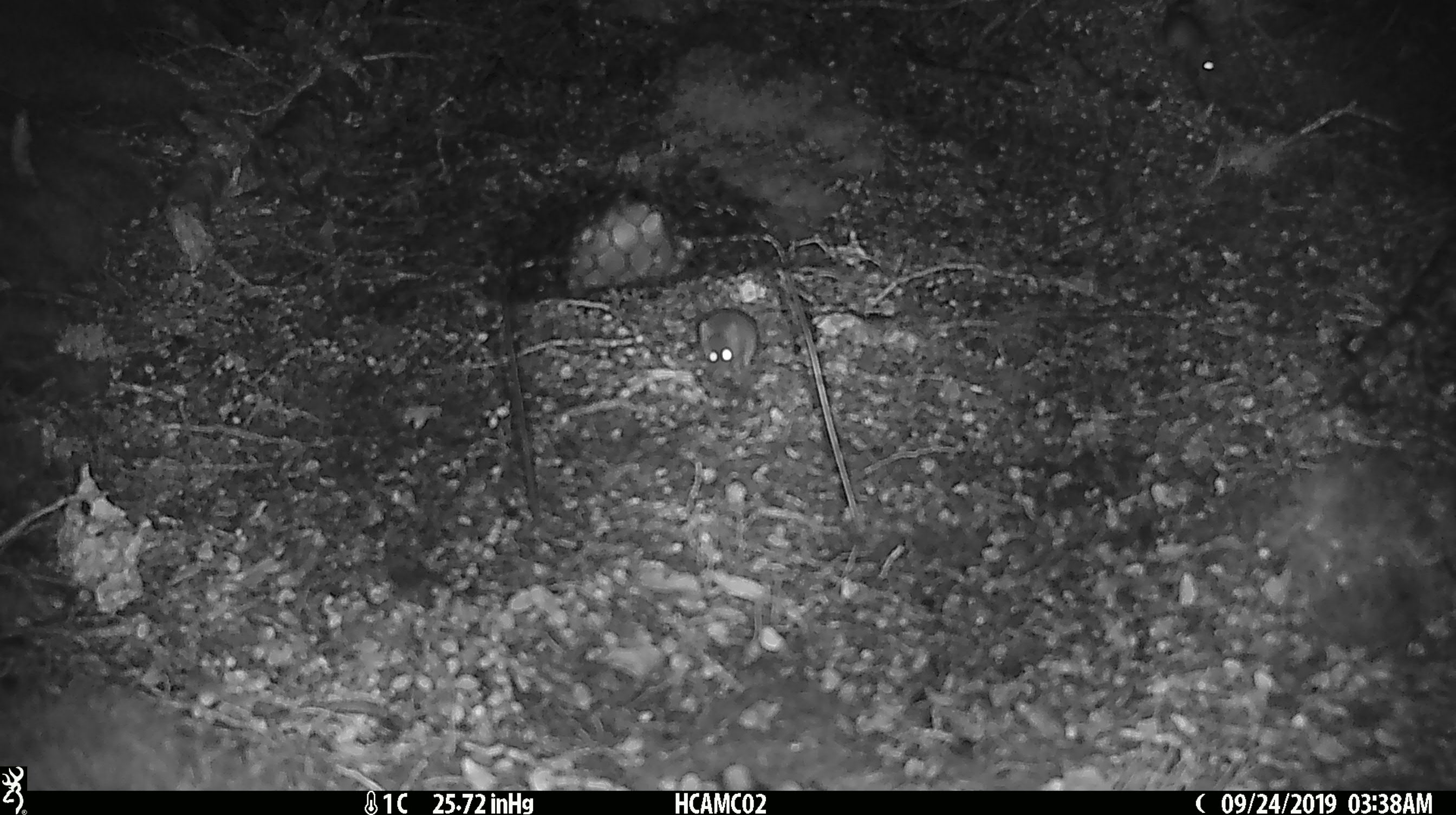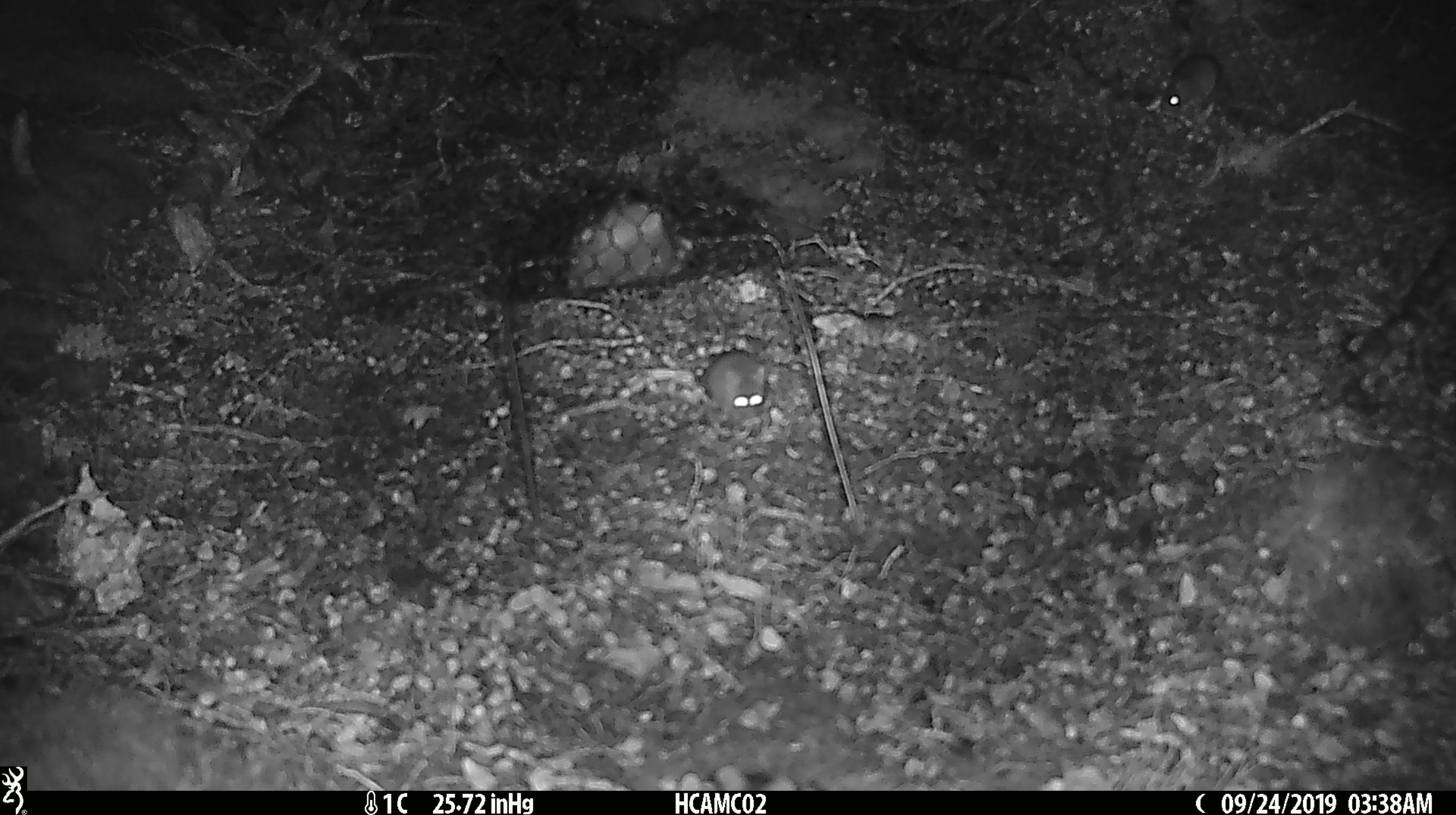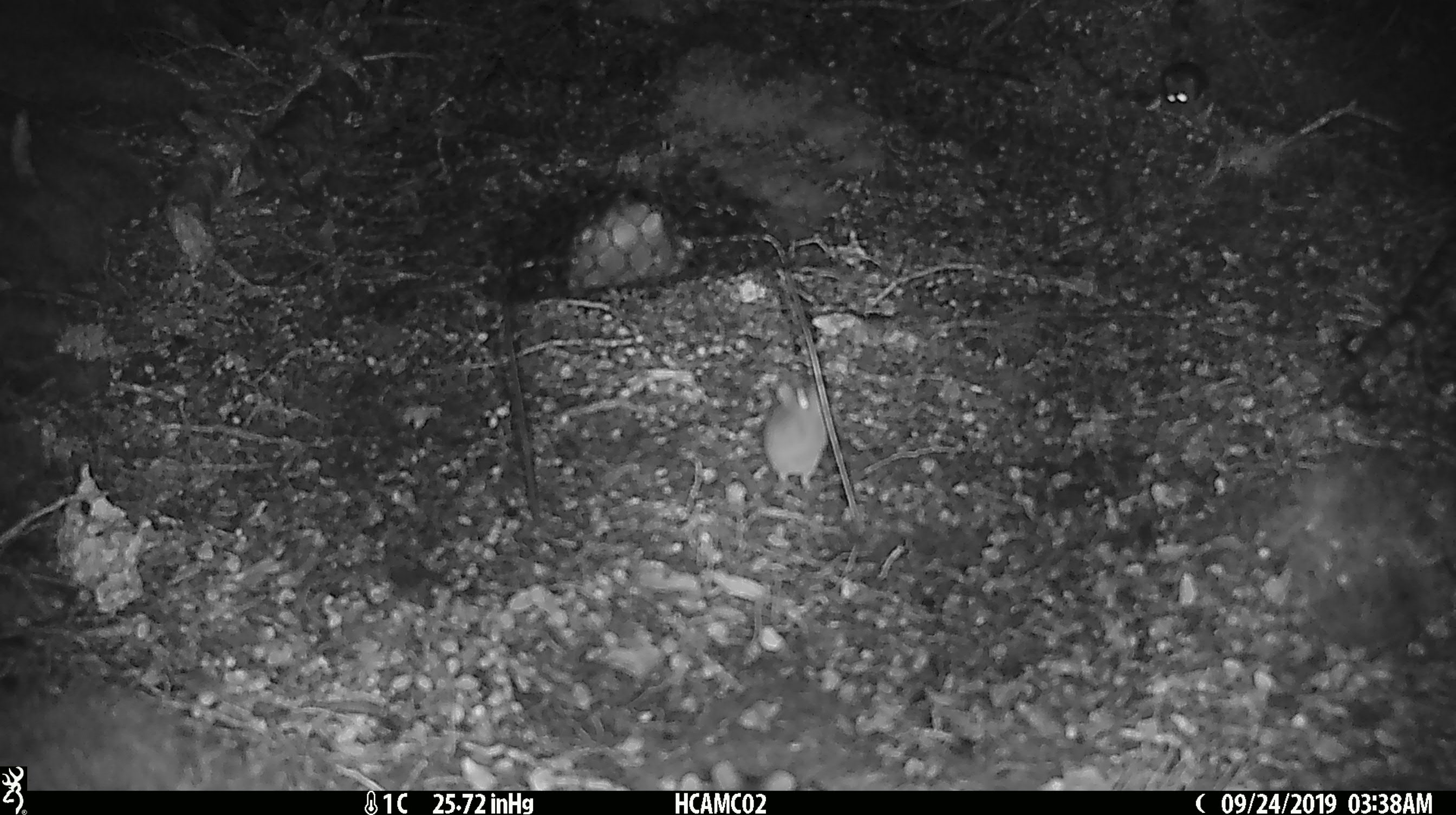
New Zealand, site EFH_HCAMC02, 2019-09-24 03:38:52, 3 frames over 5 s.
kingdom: Animalia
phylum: Chordata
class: Mammalia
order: Rodentia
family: Muridae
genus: Mus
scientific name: Mus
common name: mouse